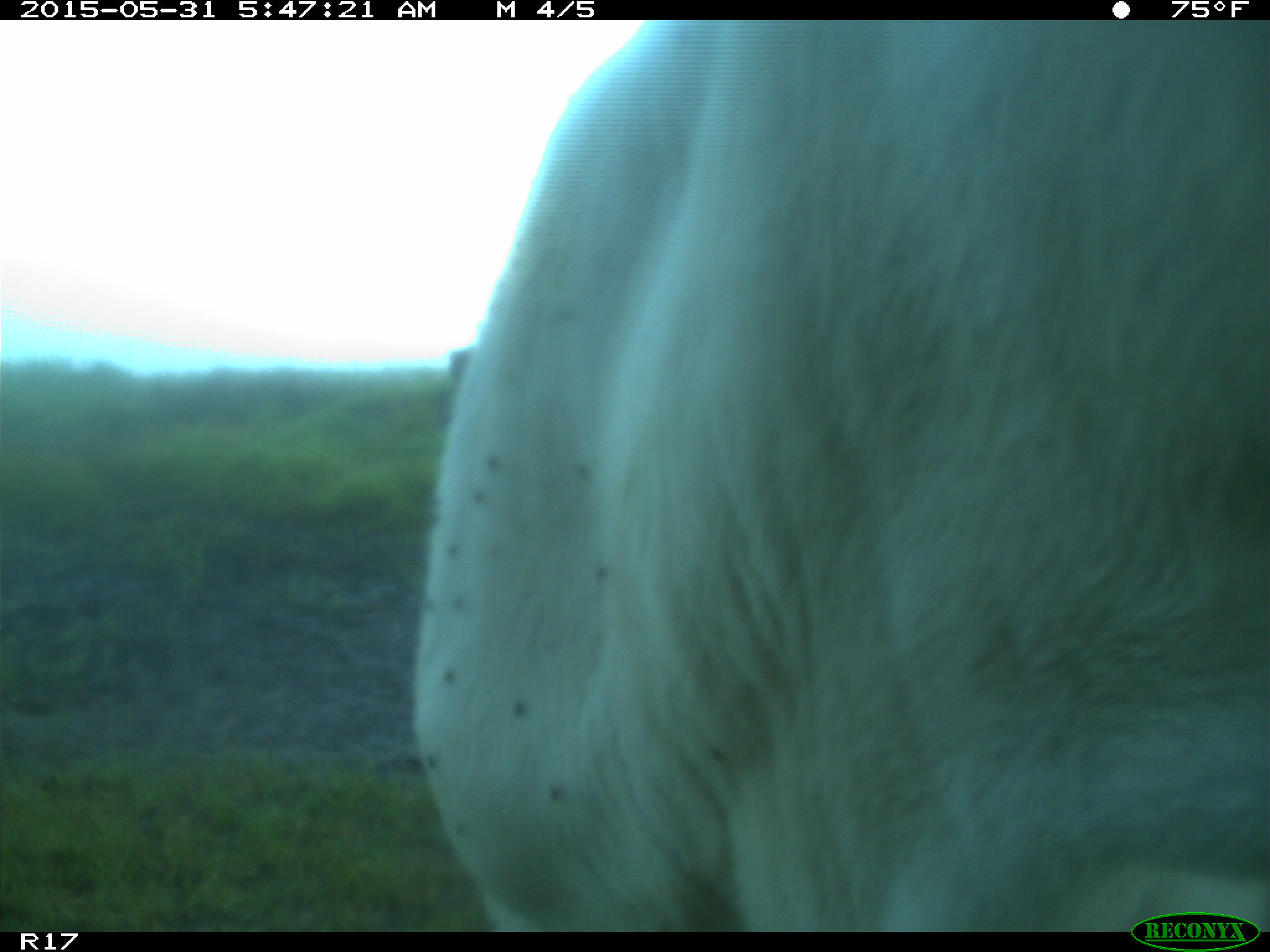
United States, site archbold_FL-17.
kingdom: Animalia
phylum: Chordata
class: Mammalia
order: Artiodactyla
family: Bovidae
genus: Bos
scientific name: Bos taurus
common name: domestic cow